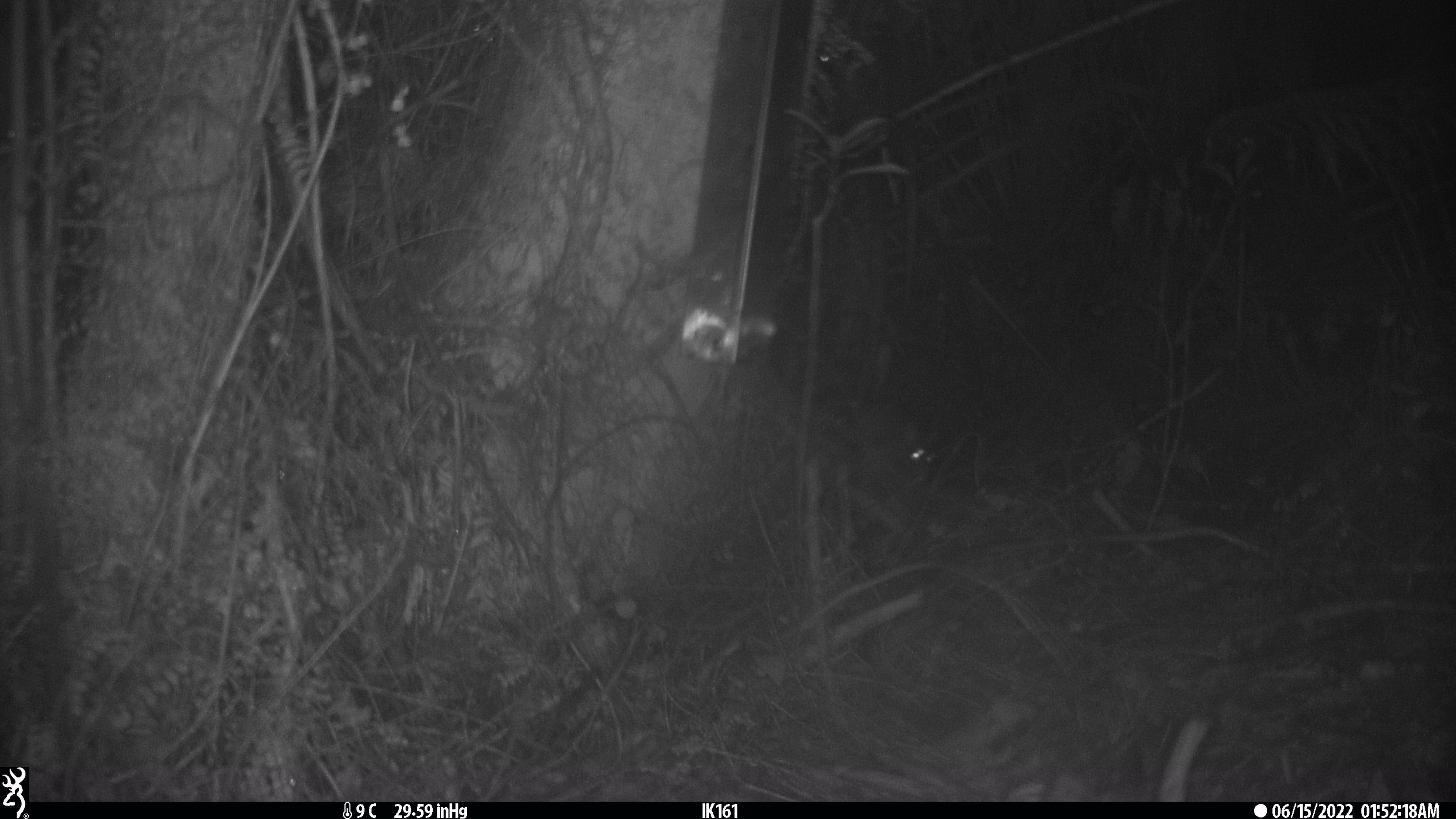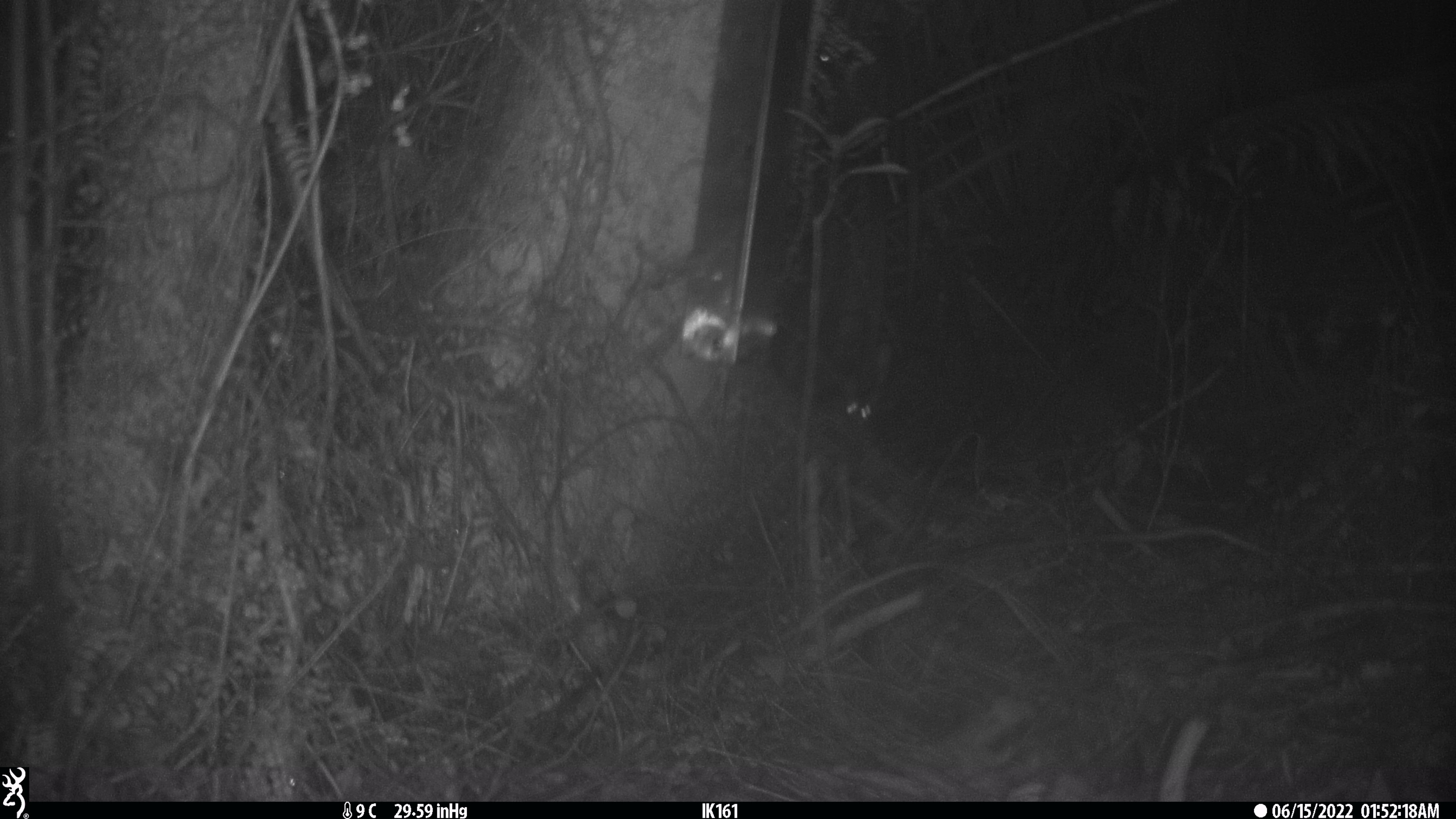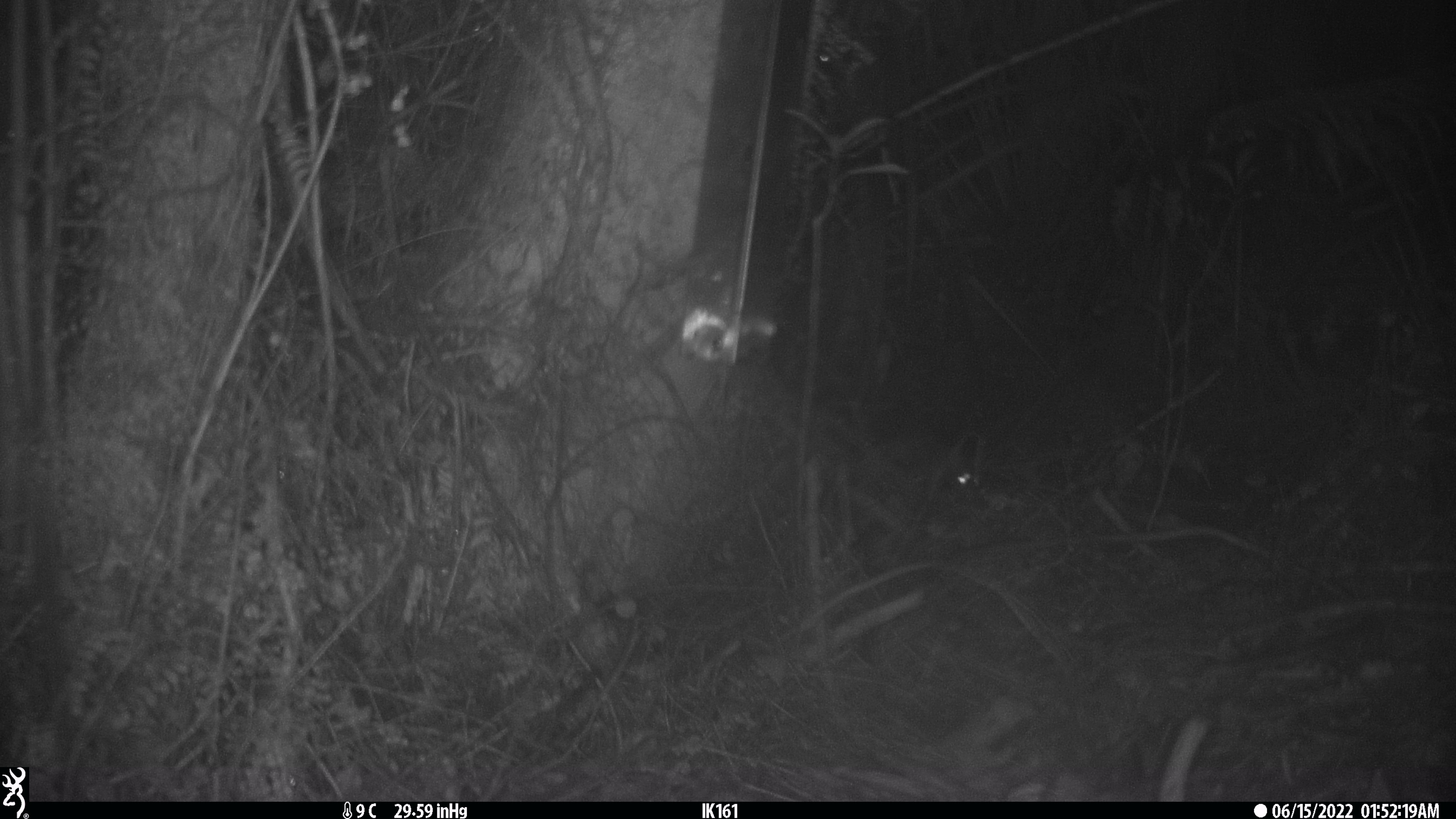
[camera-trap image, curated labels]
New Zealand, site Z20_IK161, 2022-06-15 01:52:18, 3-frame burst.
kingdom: Animalia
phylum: Chordata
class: Mammalia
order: Rodentia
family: Muridae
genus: Rattus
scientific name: Rattus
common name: rat